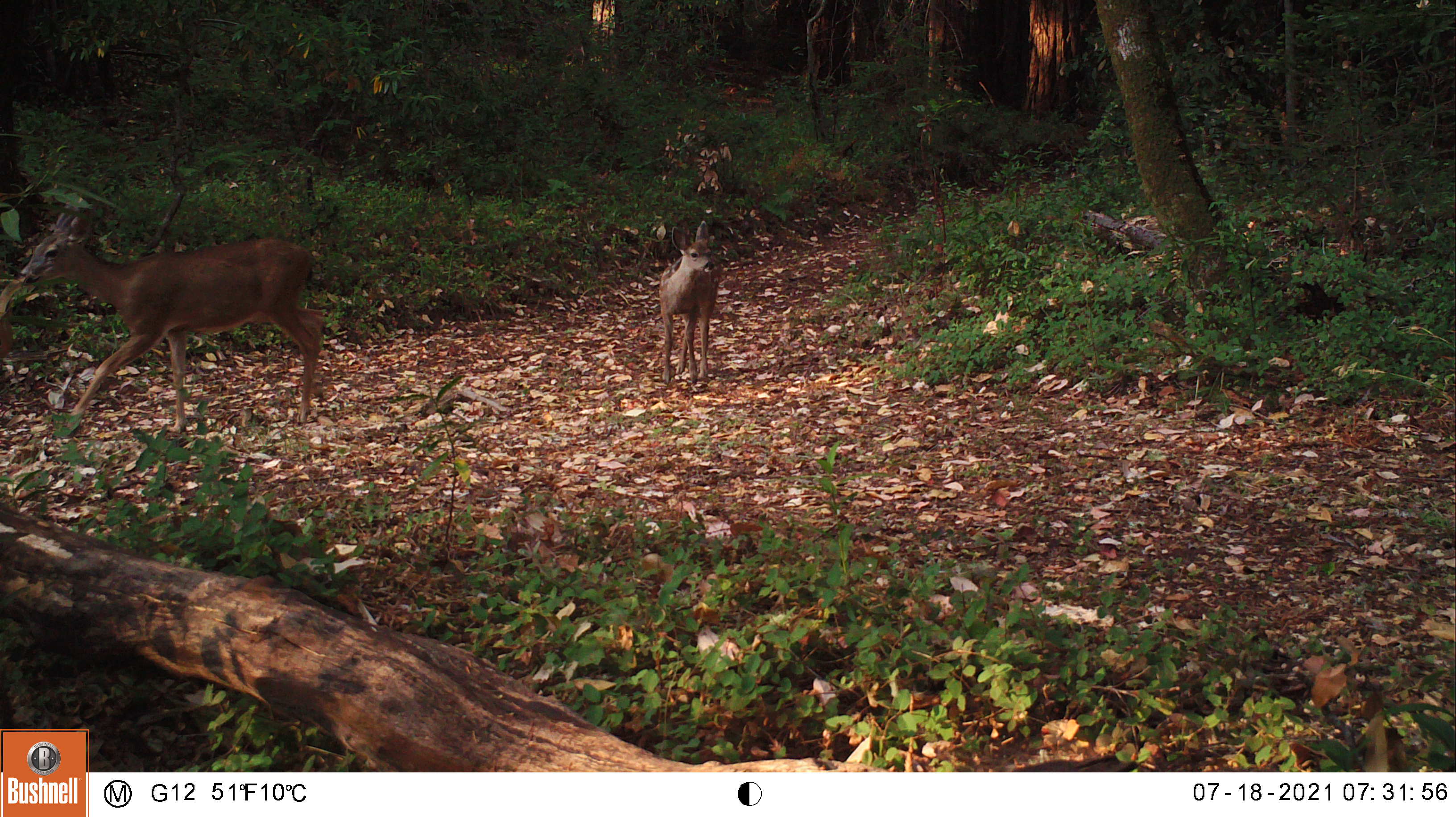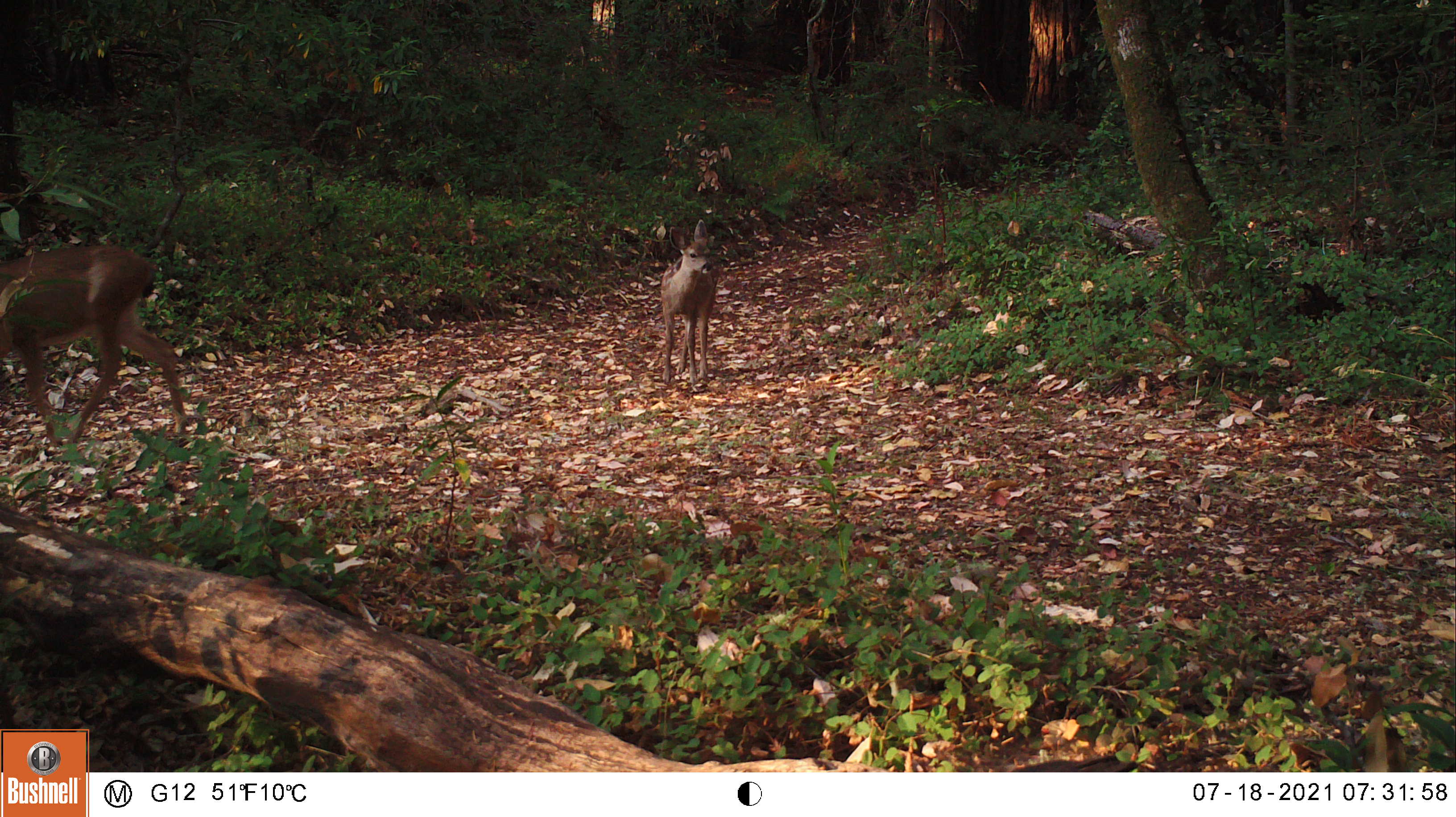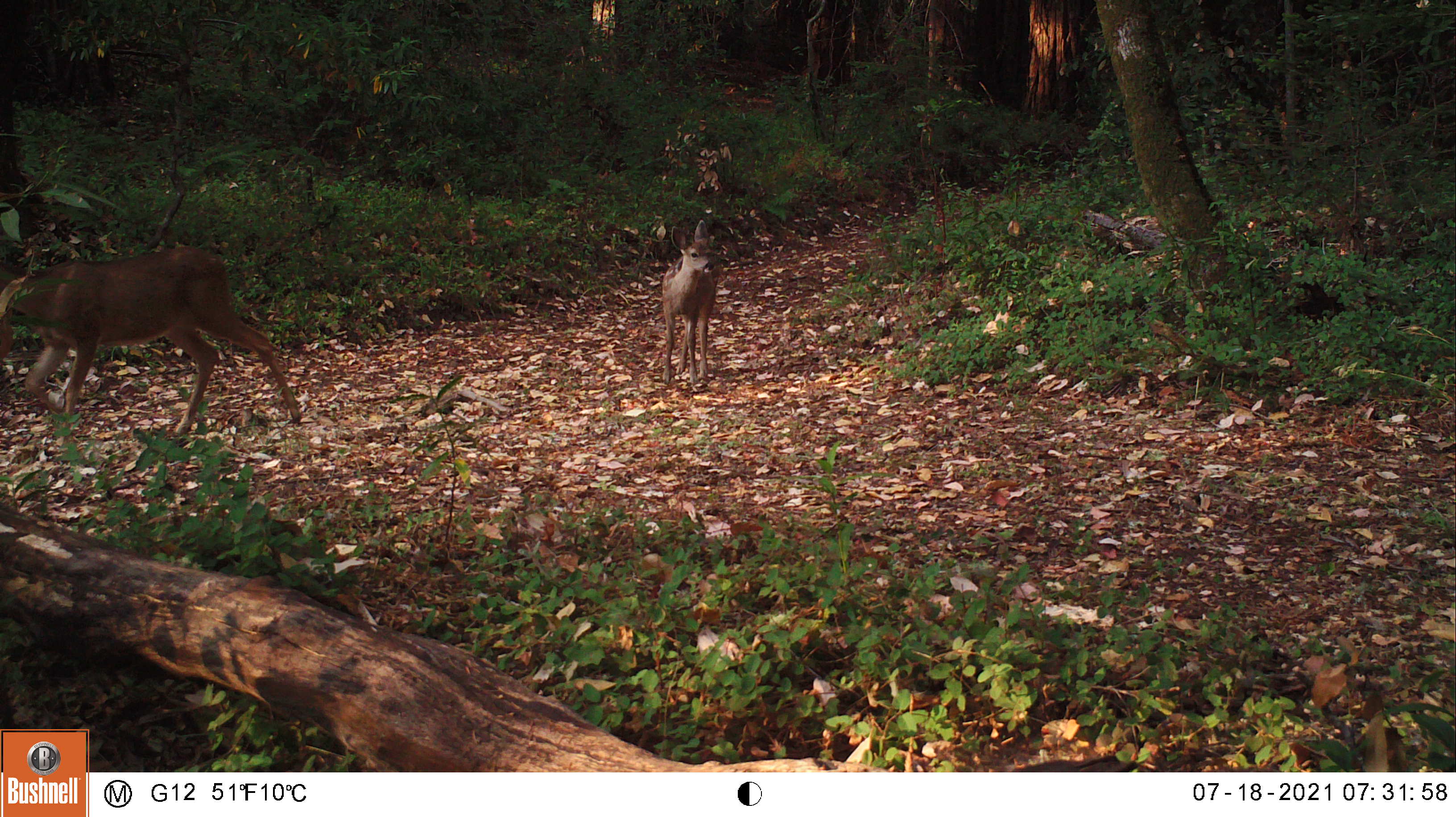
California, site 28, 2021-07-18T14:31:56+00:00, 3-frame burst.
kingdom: Animalia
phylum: Chordata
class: Mammalia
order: Artiodactyla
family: Cervidae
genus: Odocoileus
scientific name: Odocoileus hemionus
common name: mule deer